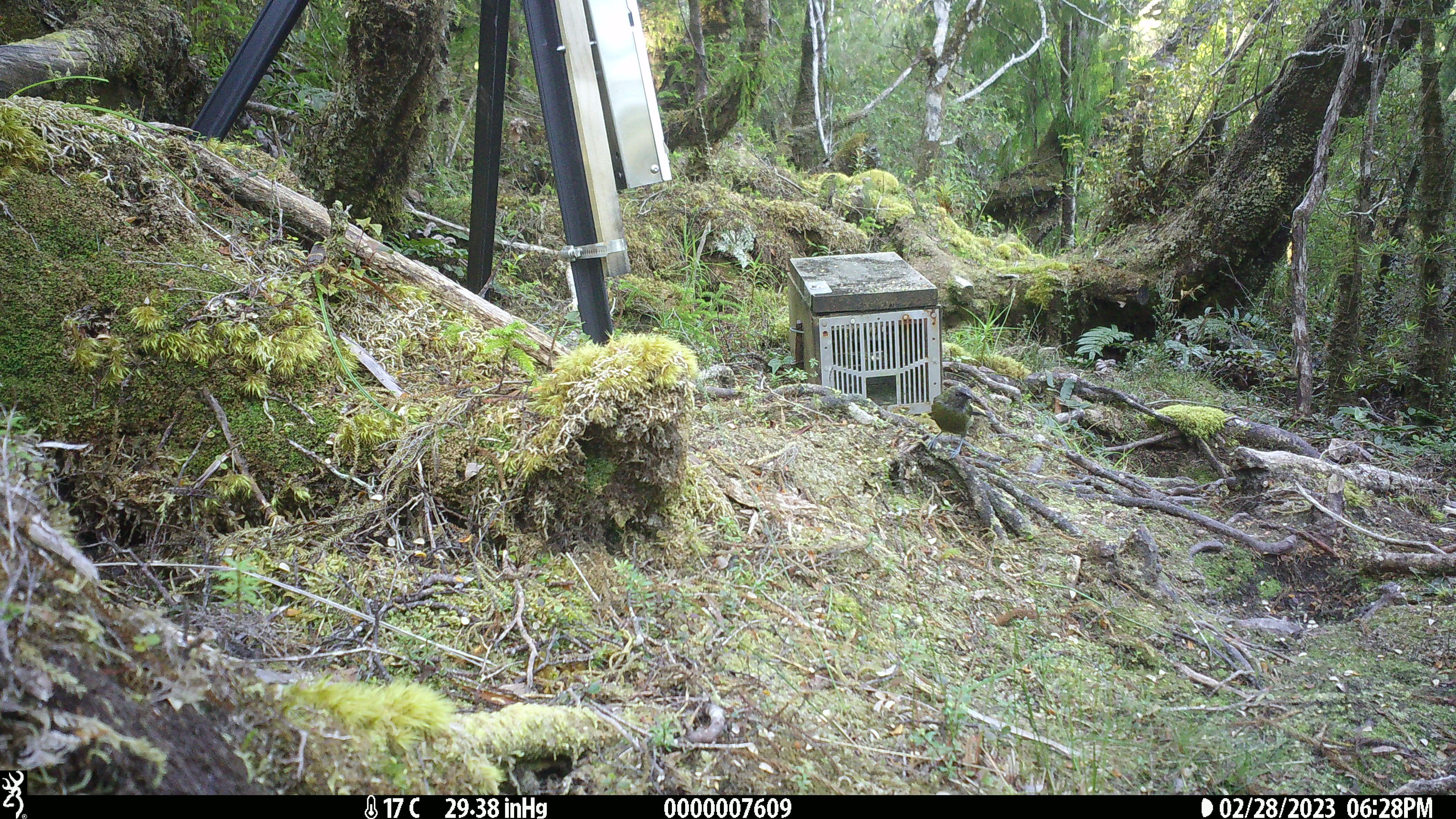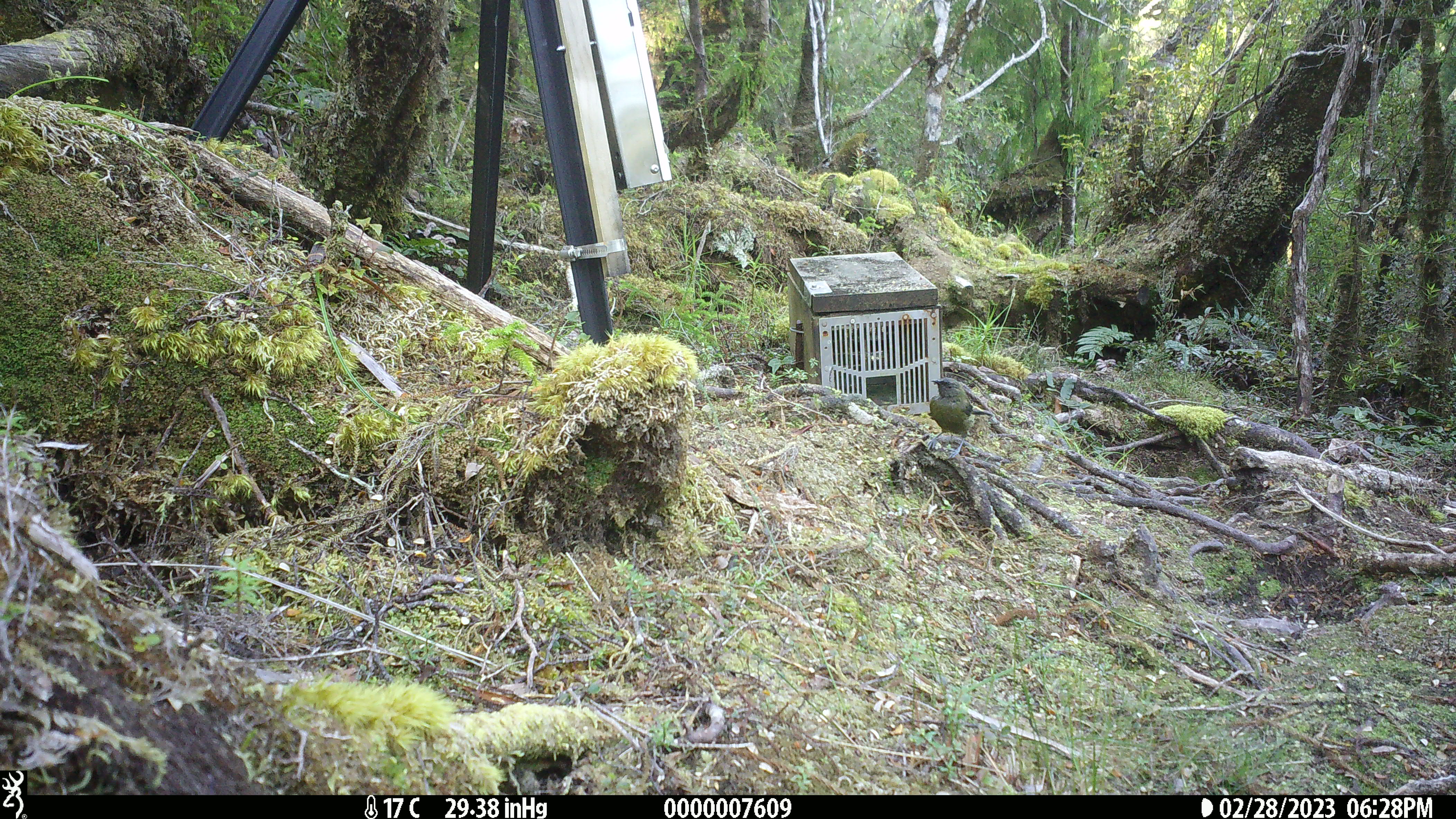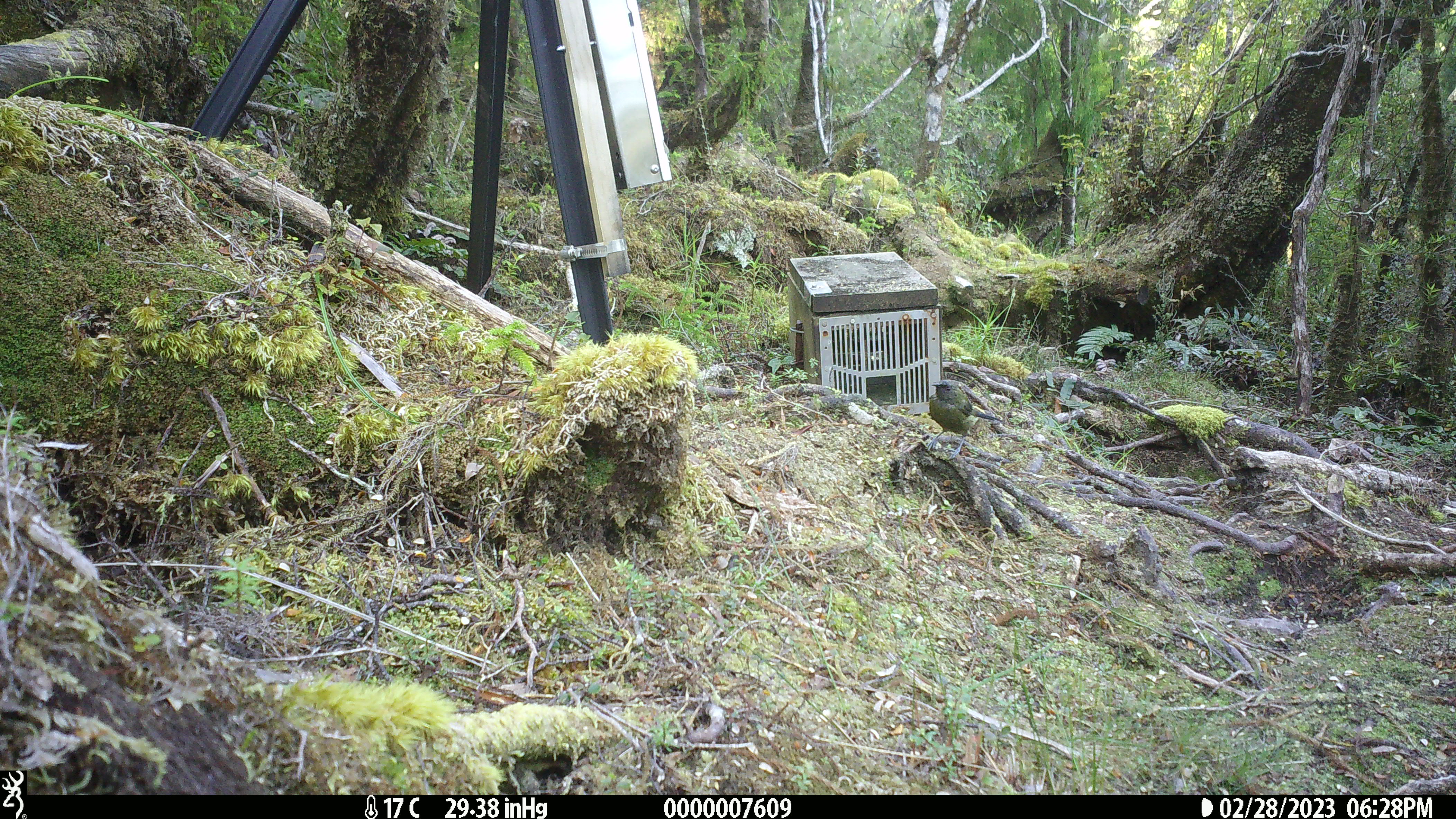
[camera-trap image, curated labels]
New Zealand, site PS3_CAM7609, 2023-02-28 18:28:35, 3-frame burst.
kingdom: Animalia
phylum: Chordata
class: Aves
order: Passeriformes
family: Meliphagidae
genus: Anthornis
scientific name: Anthornis melanura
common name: new zealand bellbird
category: bellbird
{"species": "bellbird (new zealand bellbird) (Anthornis melanura)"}